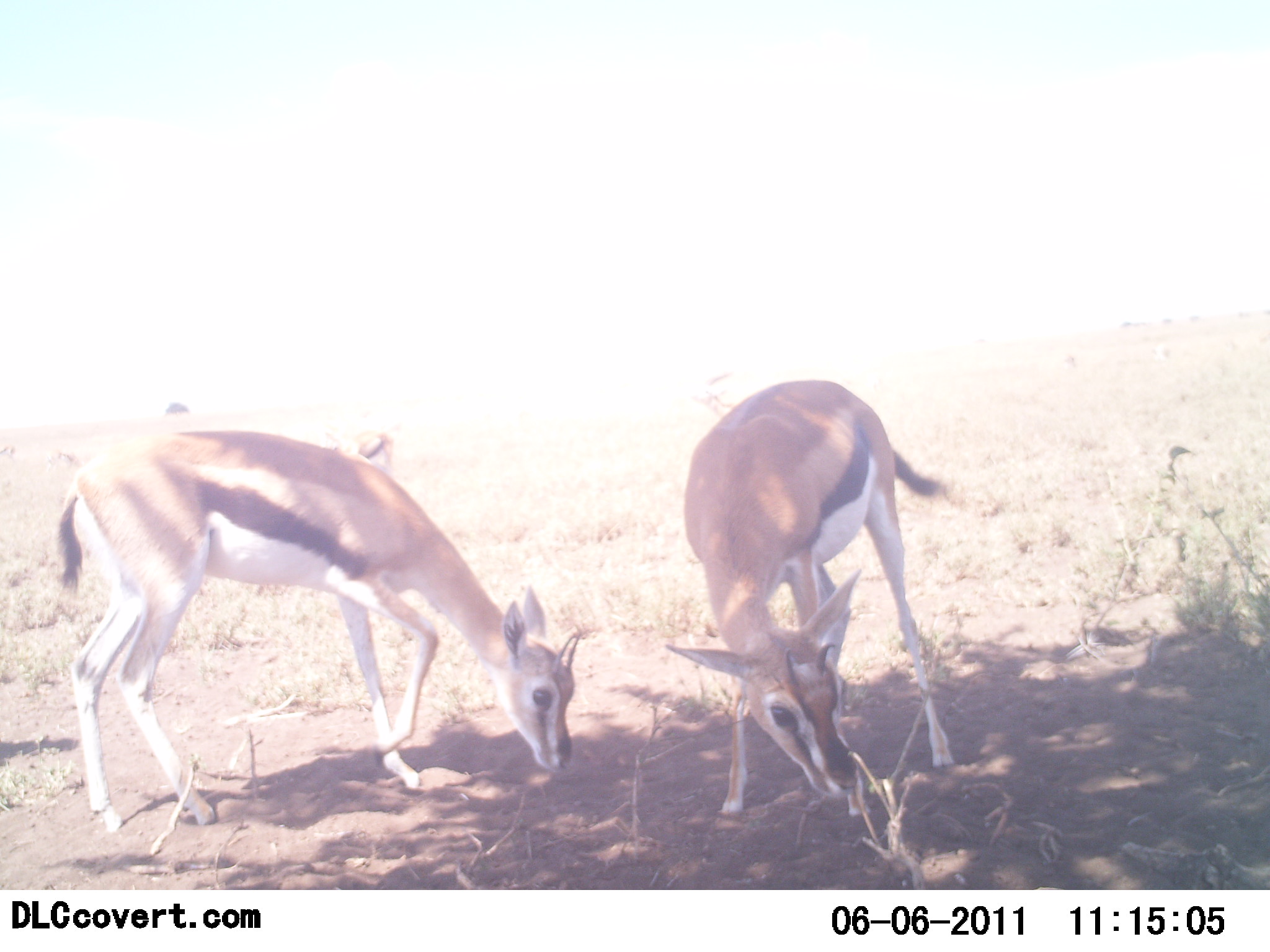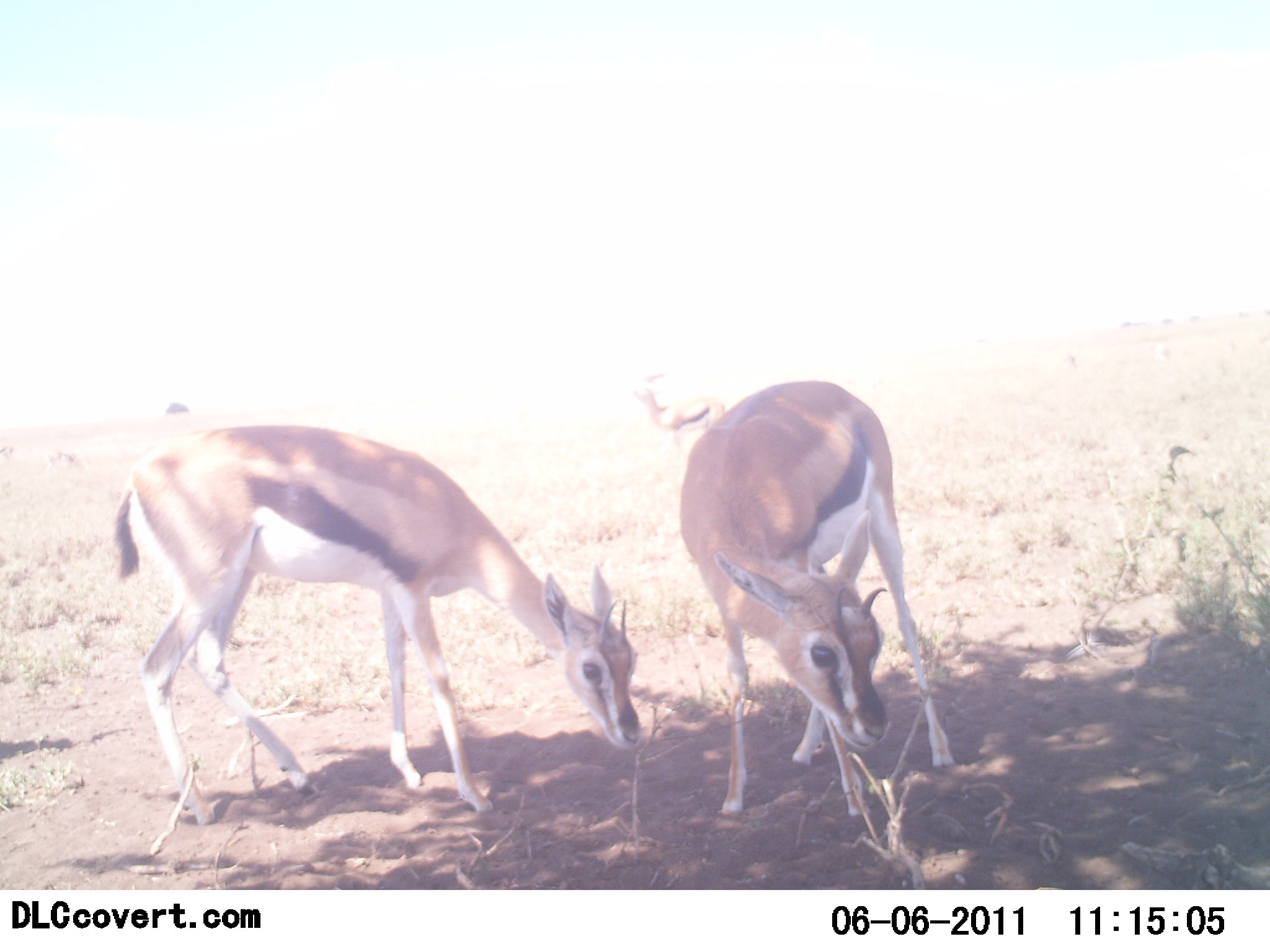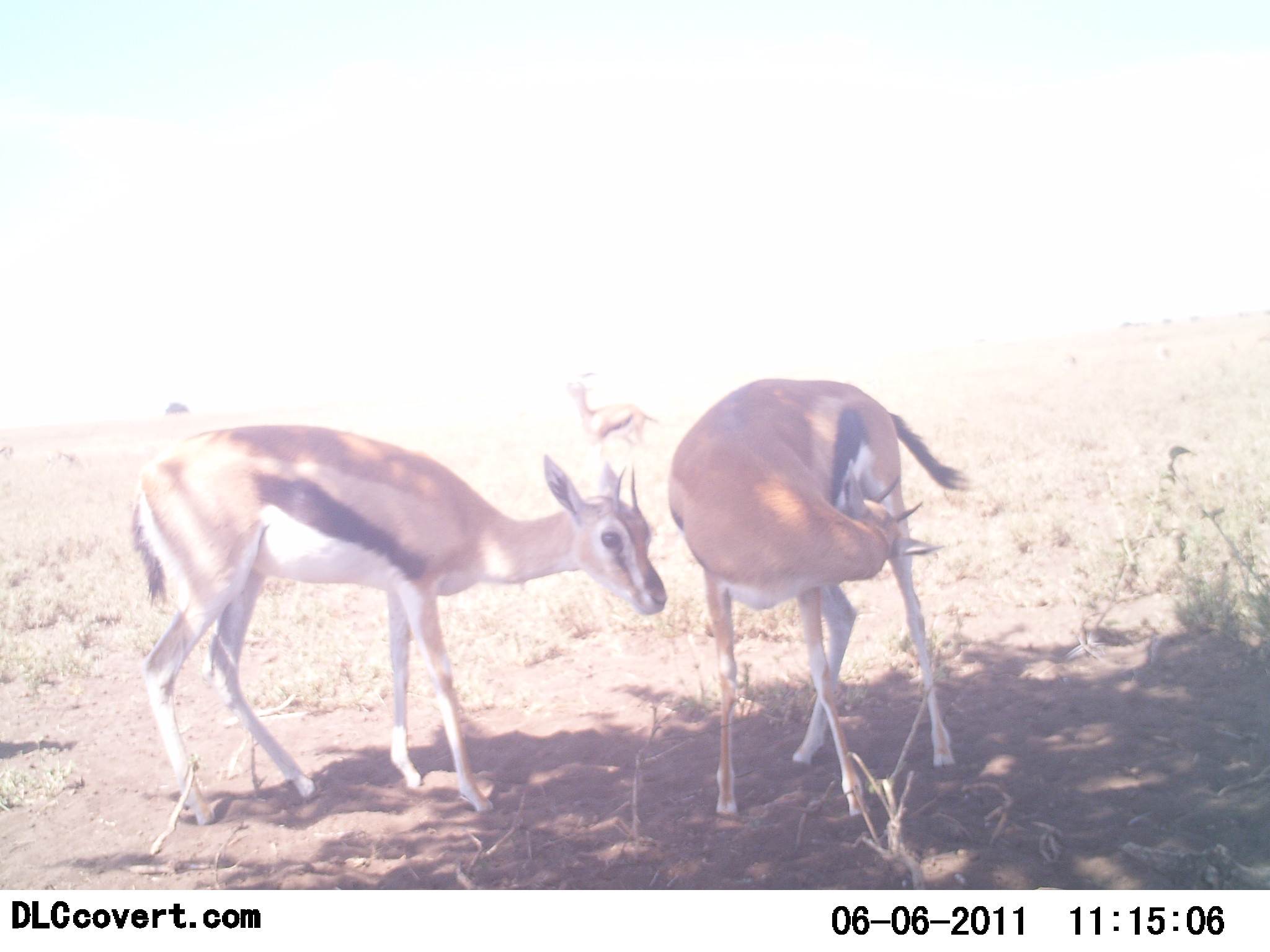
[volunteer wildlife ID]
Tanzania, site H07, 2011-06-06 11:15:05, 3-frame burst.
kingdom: Animalia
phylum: Chordata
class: Mammalia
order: Artiodactyla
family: Bovidae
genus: Eudorcas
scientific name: Eudorcas thomsonii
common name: thomson's gazelle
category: gazellethomsons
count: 2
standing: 36%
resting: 0%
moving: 9%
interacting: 0%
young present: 0%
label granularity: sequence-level